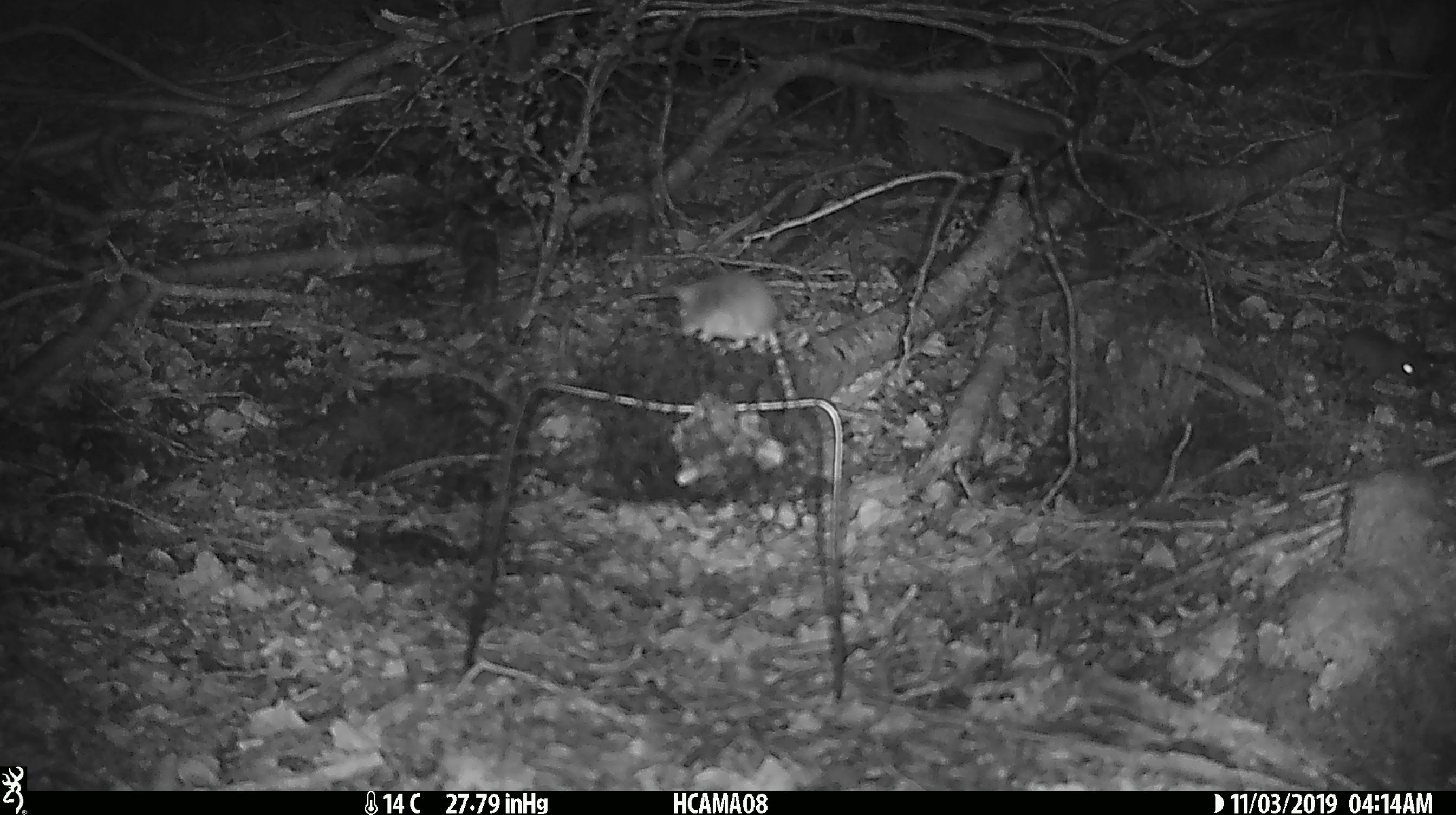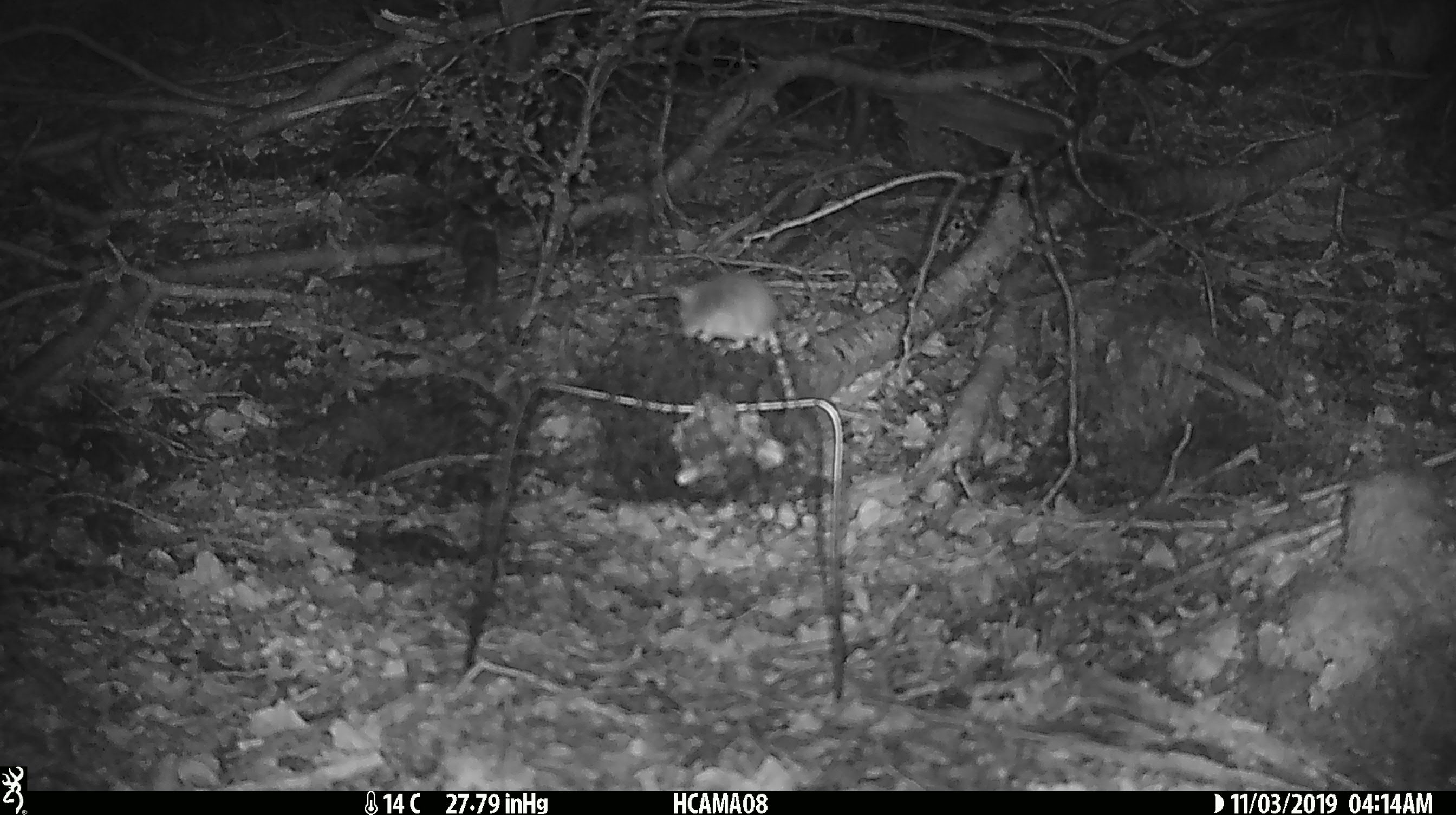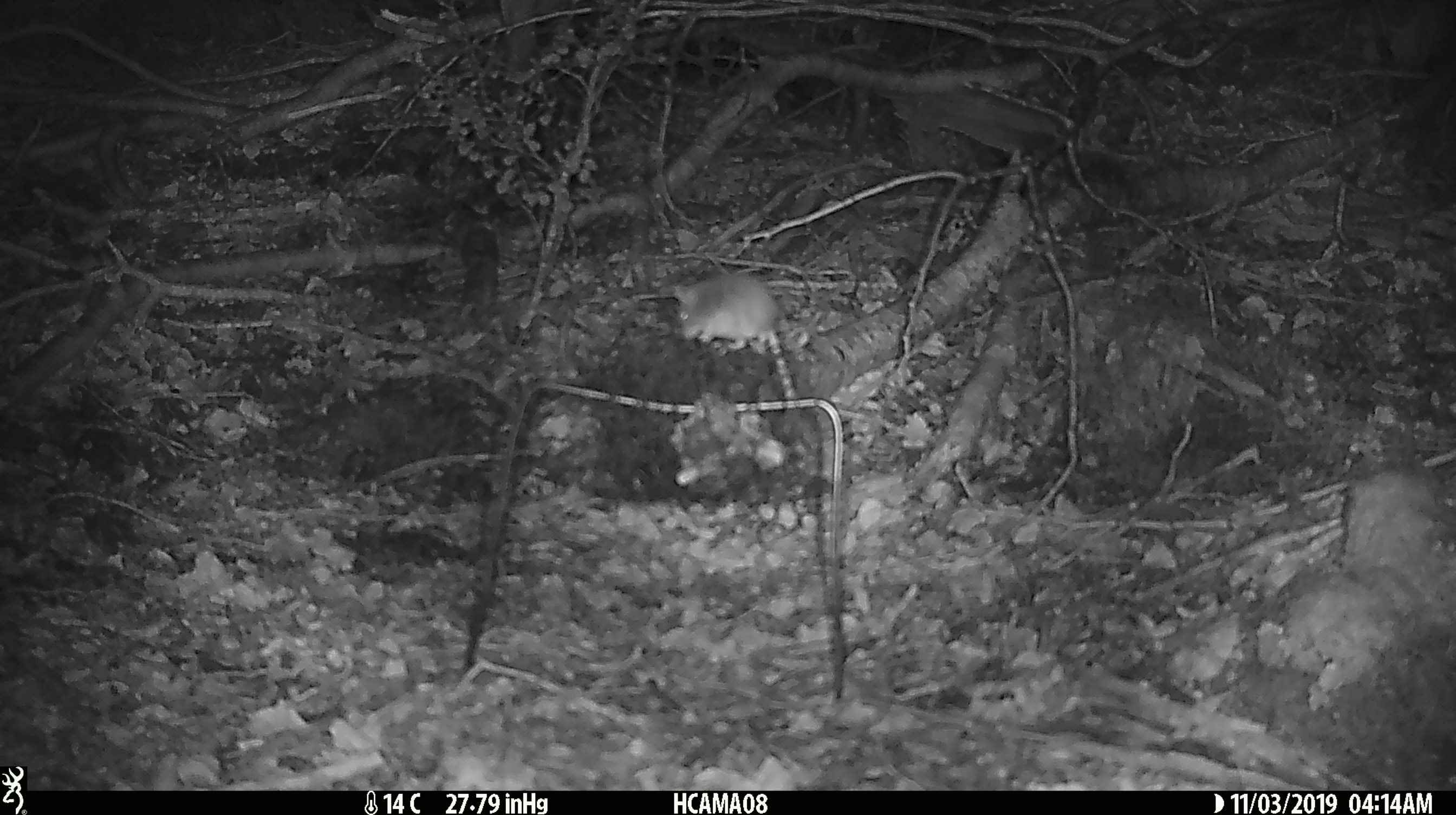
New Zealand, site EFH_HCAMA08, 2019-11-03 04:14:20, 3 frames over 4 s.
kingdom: Animalia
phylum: Chordata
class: Mammalia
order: Rodentia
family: Muridae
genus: Mus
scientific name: Mus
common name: mouse